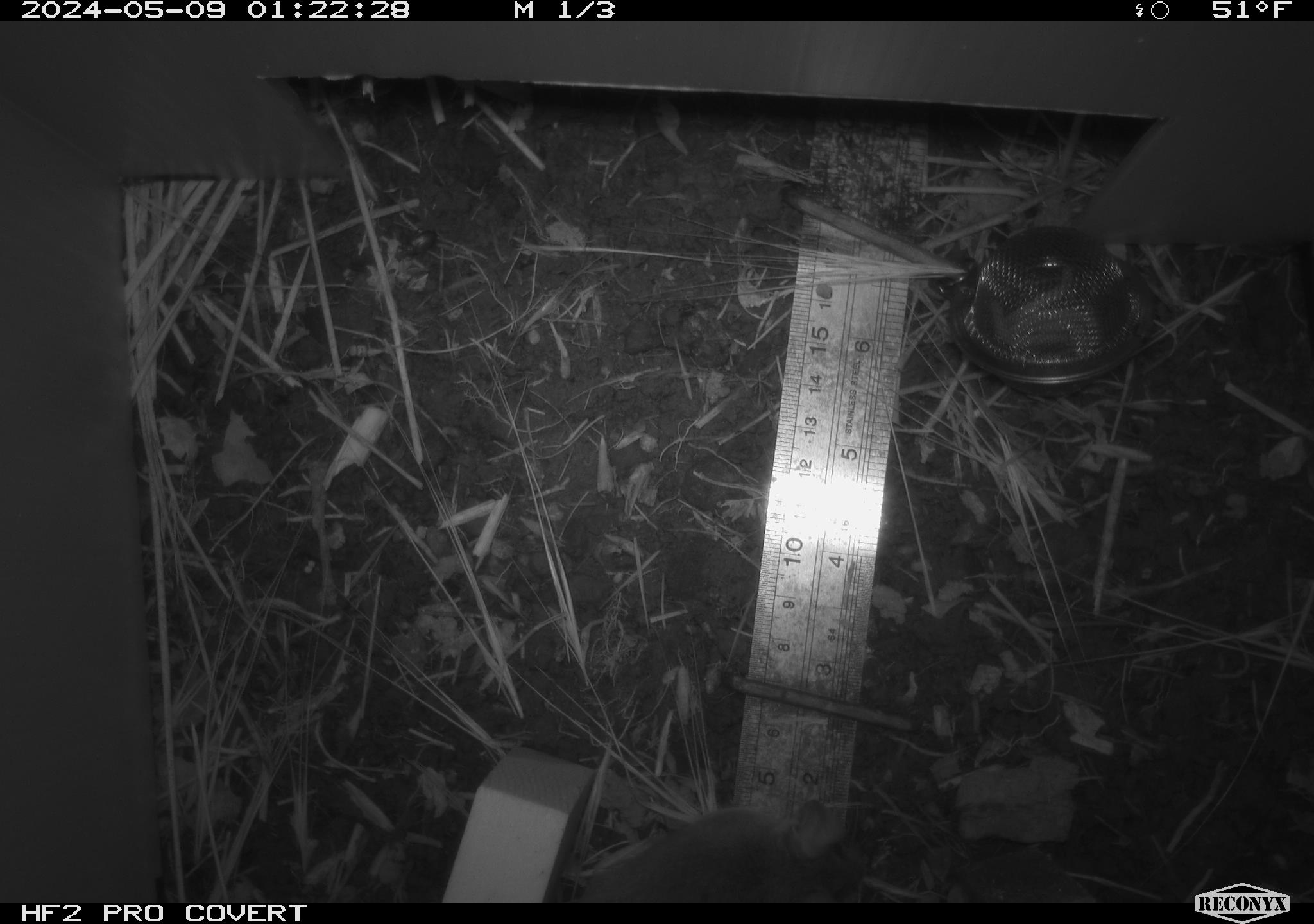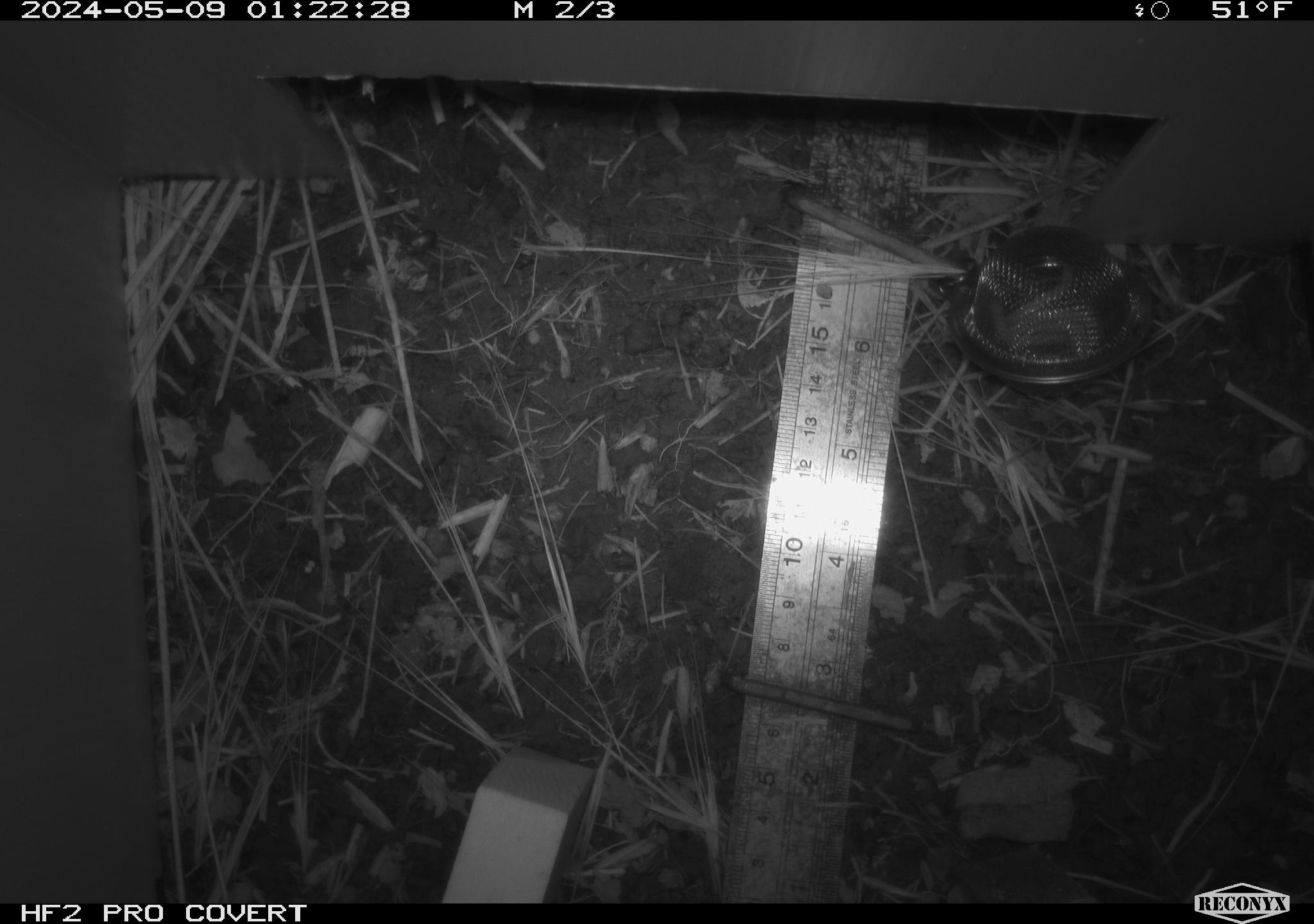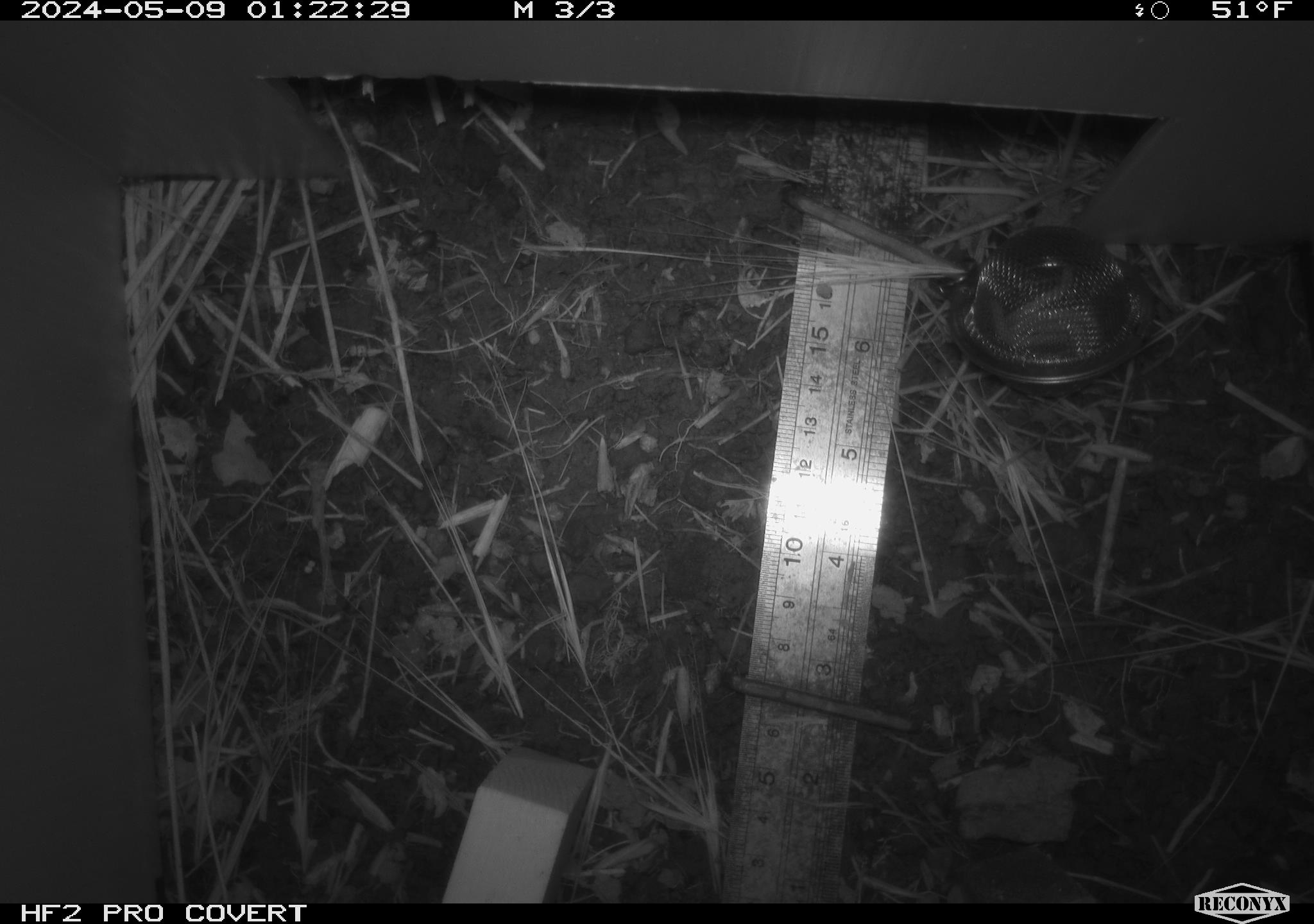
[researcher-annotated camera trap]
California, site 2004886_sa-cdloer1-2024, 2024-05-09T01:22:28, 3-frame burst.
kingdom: Animalia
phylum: Chordata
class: Mammalia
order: Rodentia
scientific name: Rodentia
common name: mouse species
Mouse species (Rodentia).